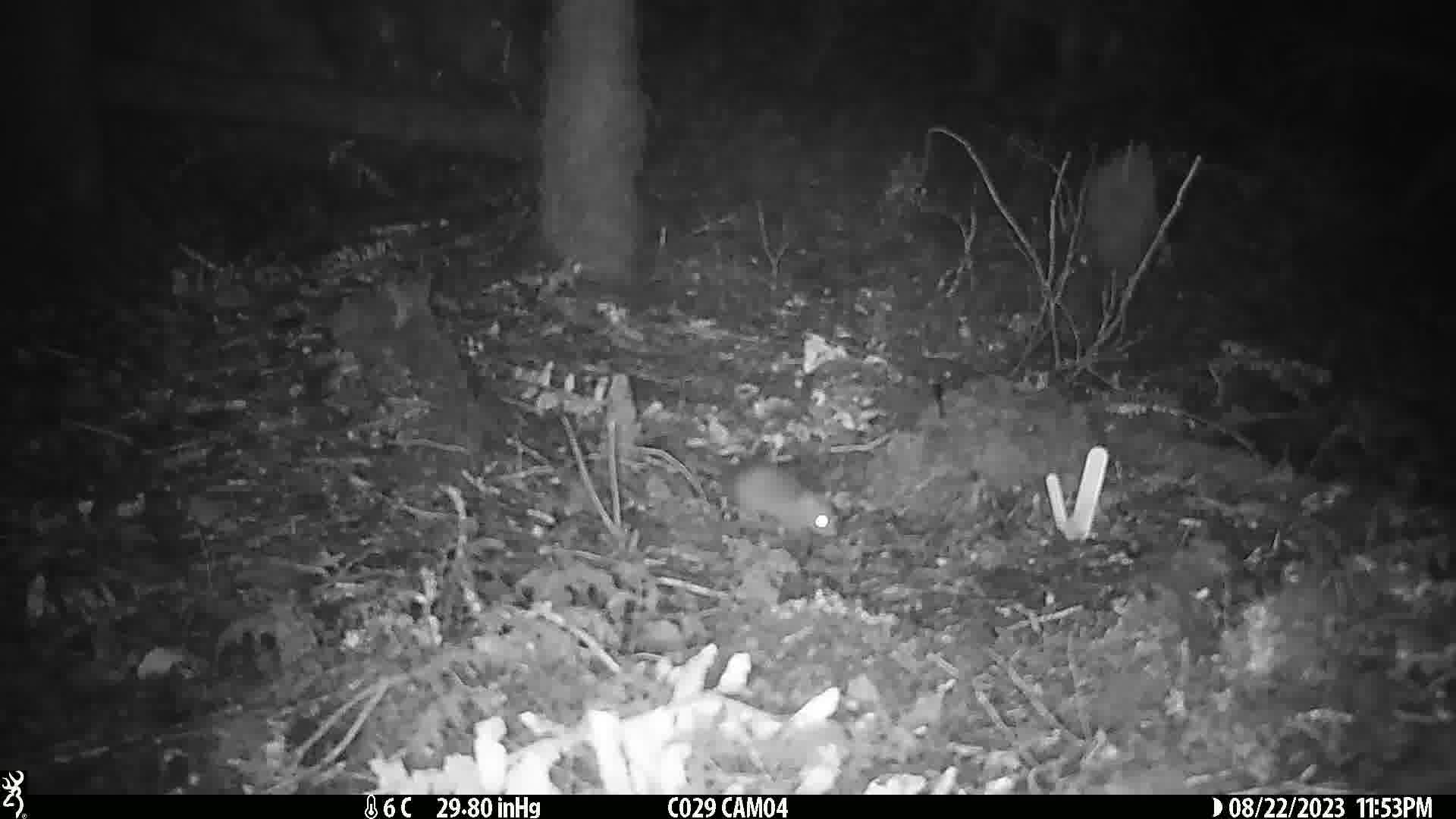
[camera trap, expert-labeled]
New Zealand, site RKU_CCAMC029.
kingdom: Animalia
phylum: Chordata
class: Mammalia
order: Rodentia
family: Muridae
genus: Rattus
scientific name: Rattus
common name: rat